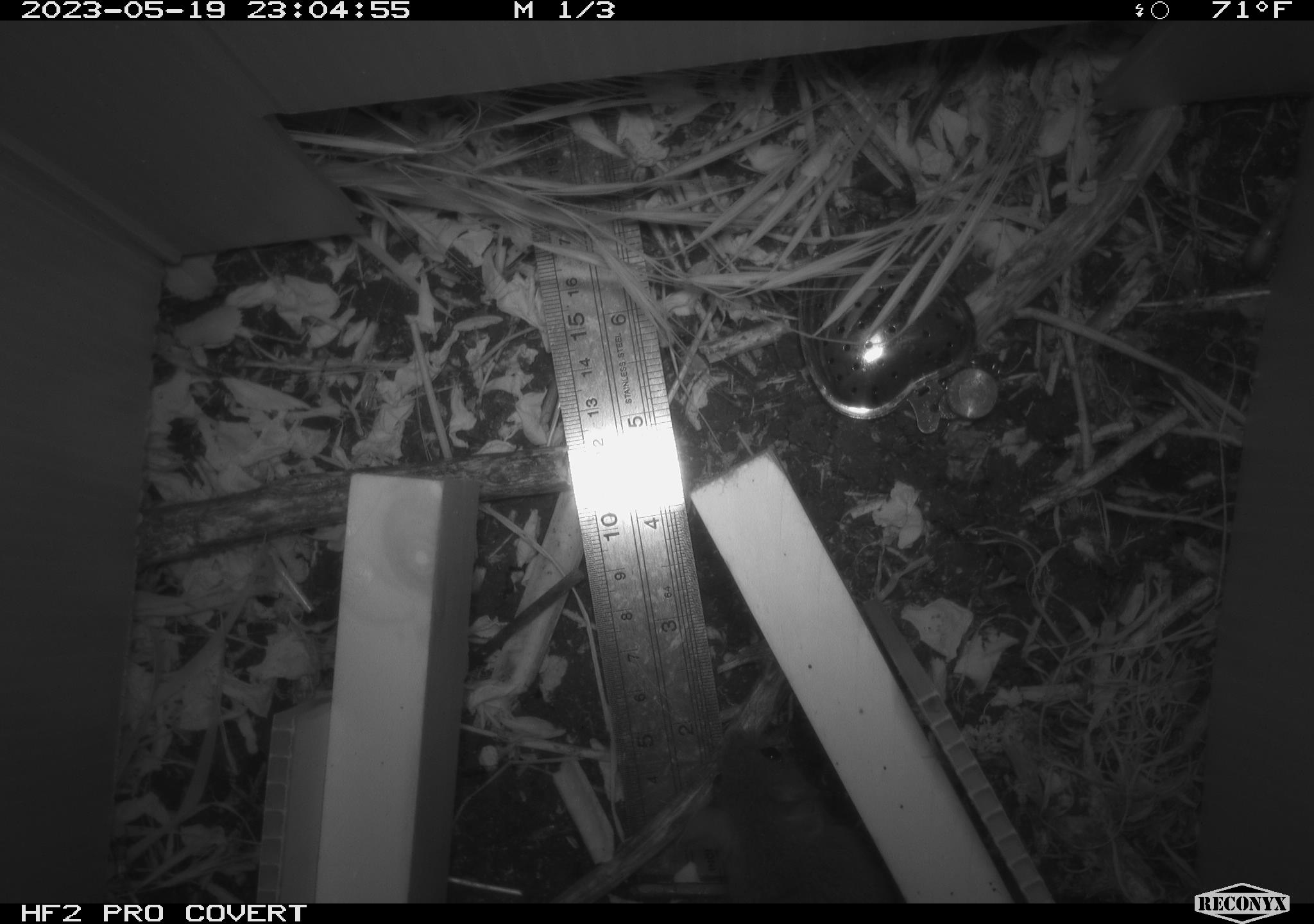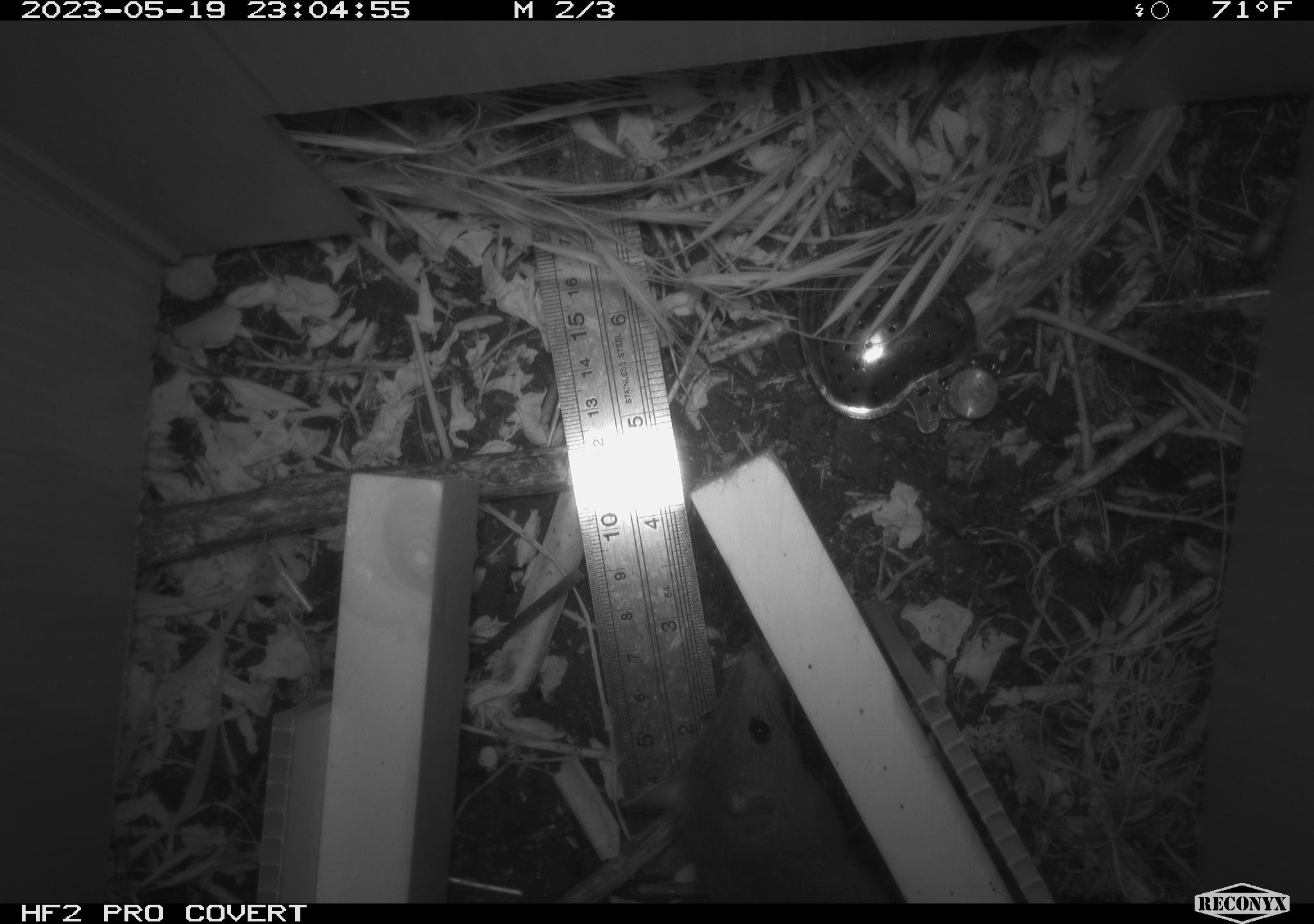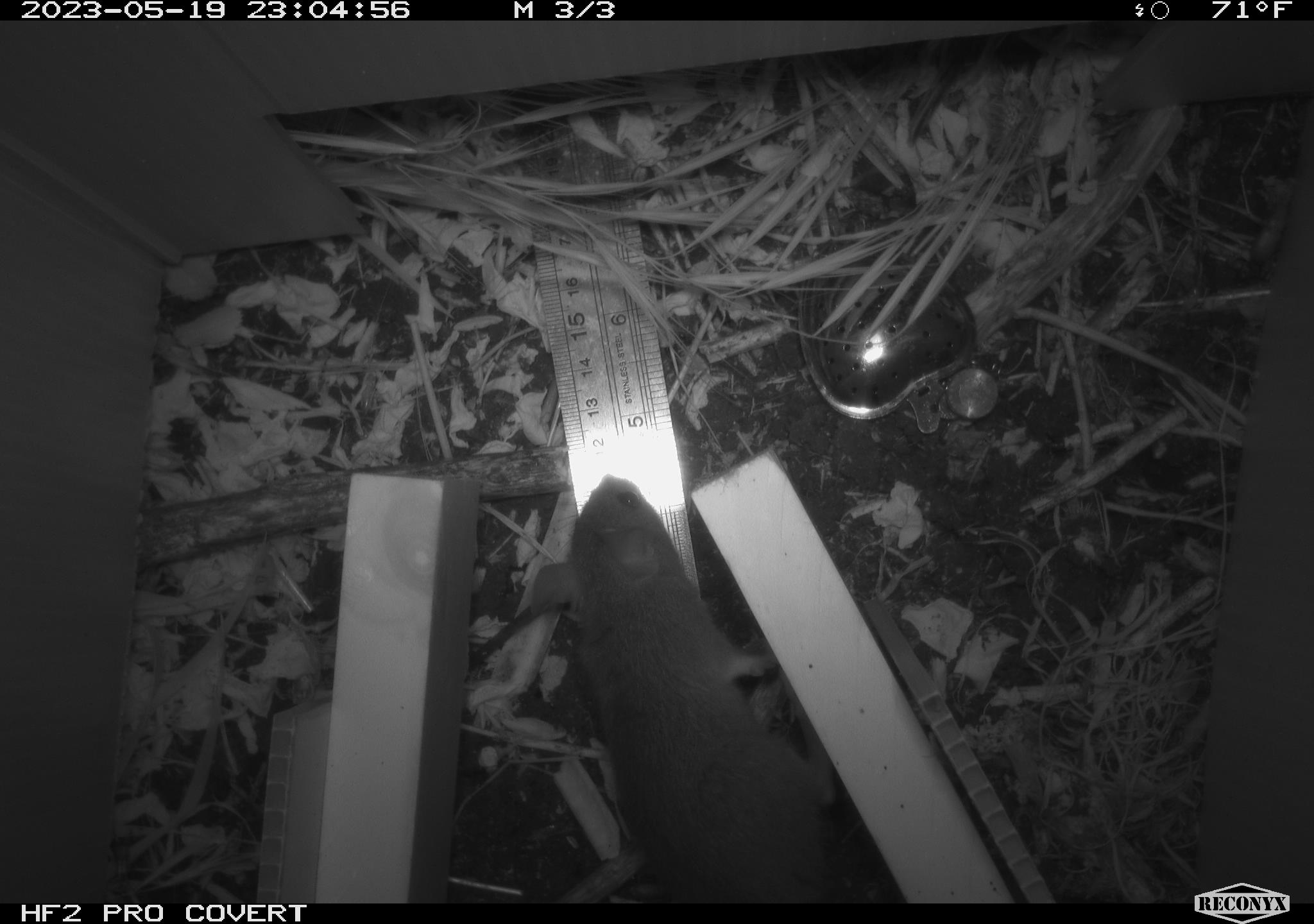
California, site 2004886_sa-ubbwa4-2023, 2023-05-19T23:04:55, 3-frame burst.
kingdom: Animalia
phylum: Chordata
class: Mammalia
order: Rodentia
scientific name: Rodentia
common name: mouse species